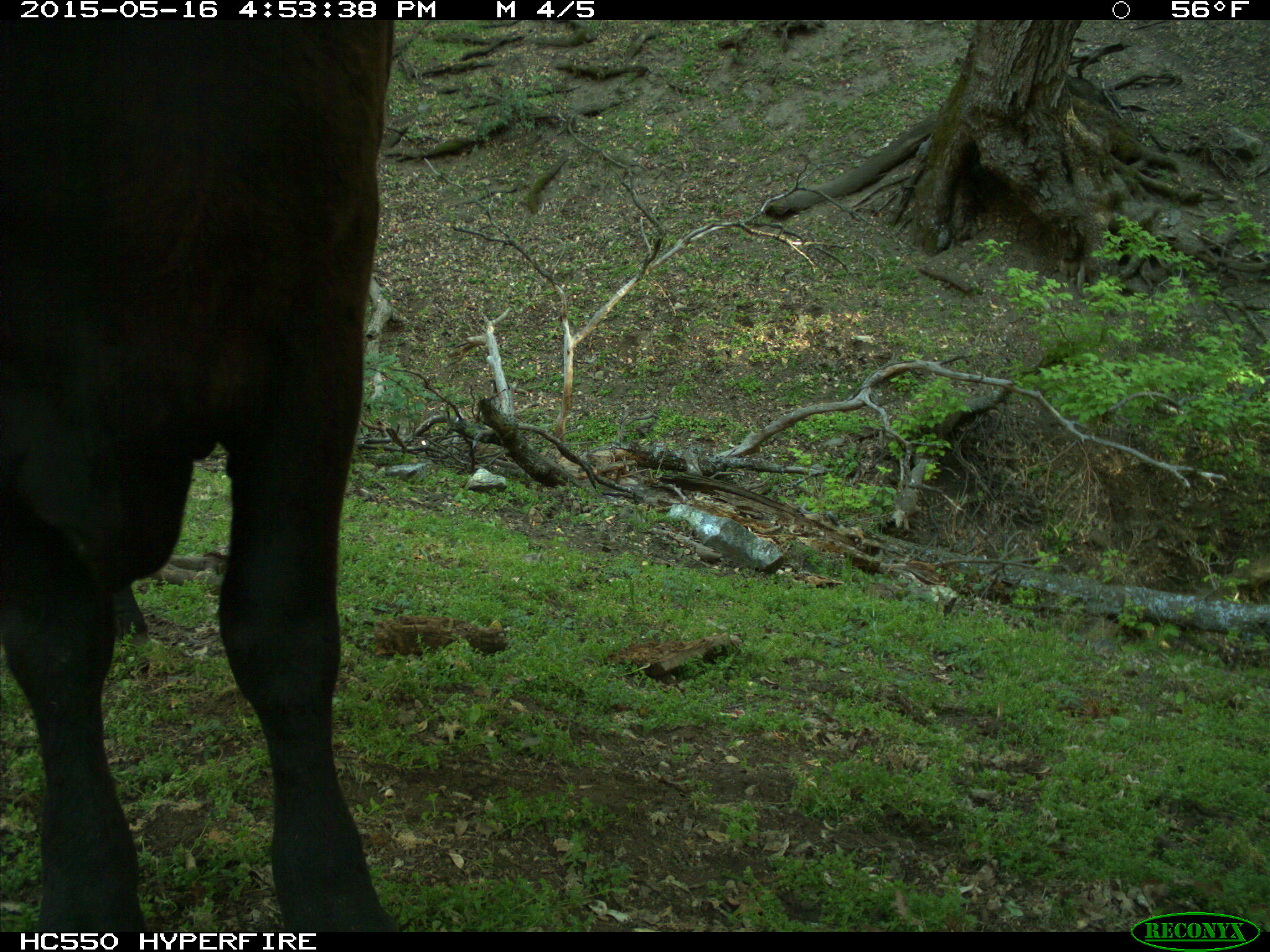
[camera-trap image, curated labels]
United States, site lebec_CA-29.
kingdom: Animalia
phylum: Chordata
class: Mammalia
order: Artiodactyla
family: Bovidae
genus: Bos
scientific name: Bos taurus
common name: domestic cow